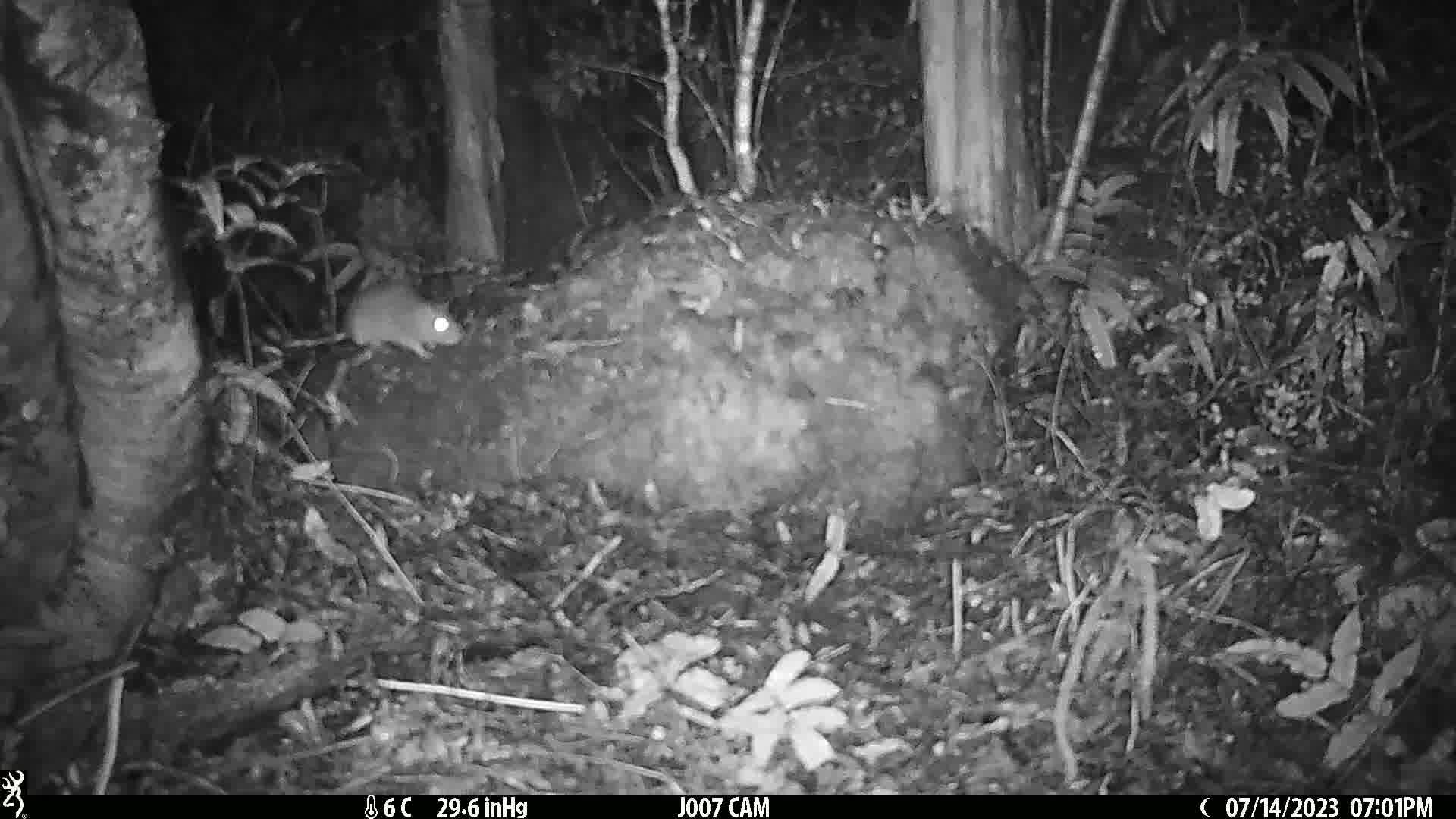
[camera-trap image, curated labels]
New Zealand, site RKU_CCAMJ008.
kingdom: Animalia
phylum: Chordata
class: Mammalia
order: Rodentia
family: Muridae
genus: Rattus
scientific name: Rattus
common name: rat